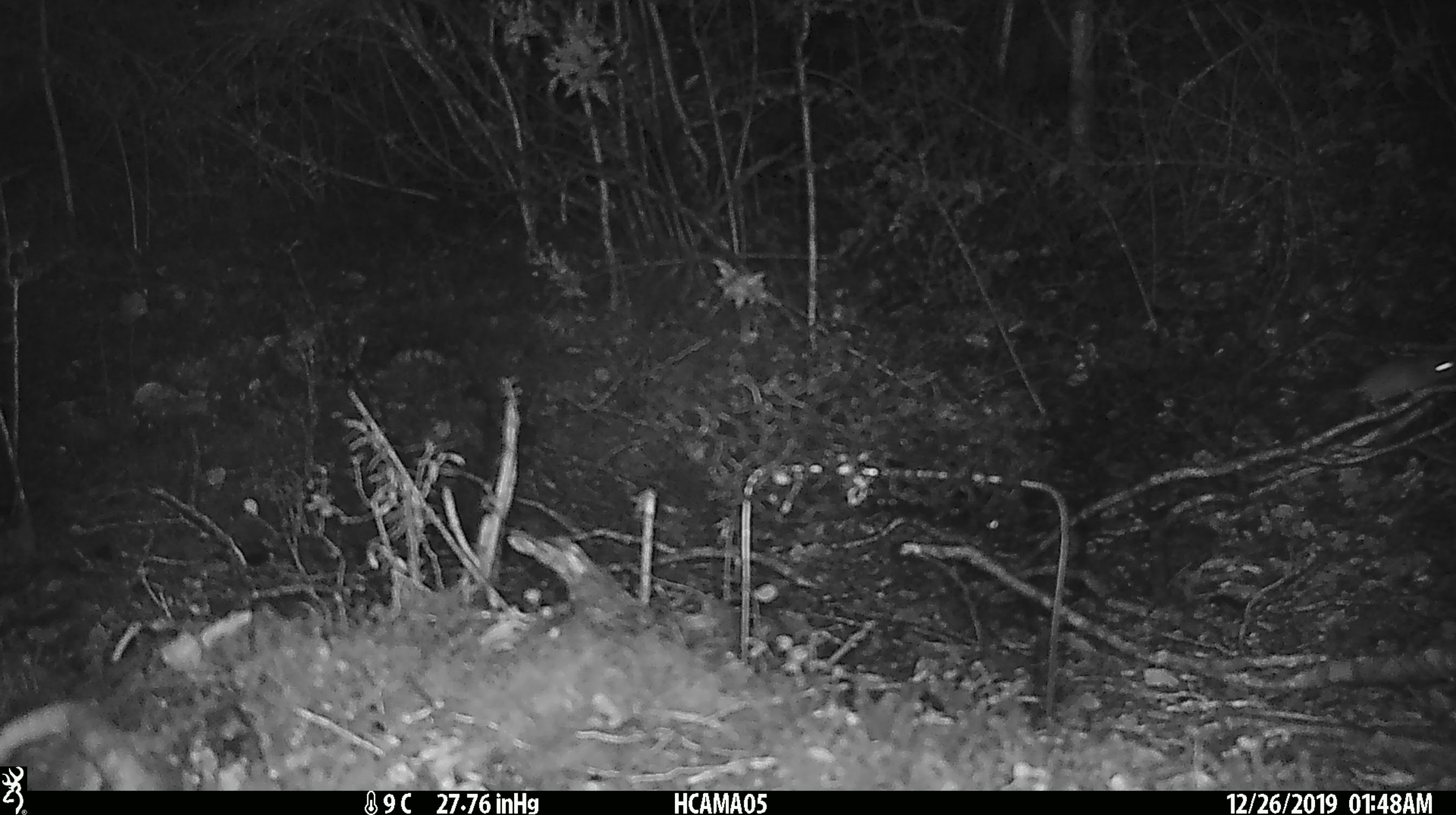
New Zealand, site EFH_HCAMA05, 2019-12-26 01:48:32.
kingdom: Animalia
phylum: Chordata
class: Mammalia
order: Rodentia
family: Muridae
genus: Mus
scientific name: Mus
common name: mouse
Mouse (Mus).